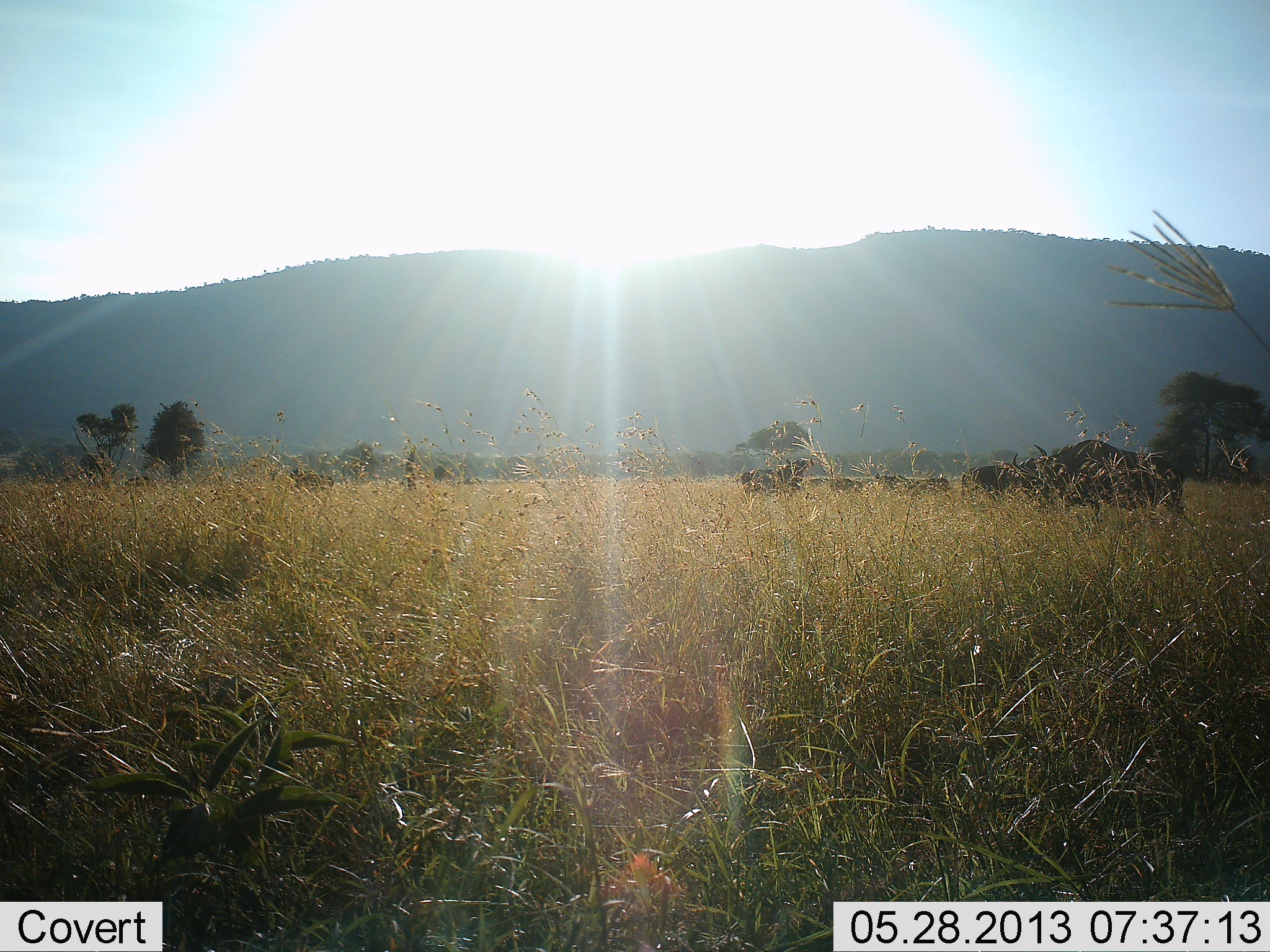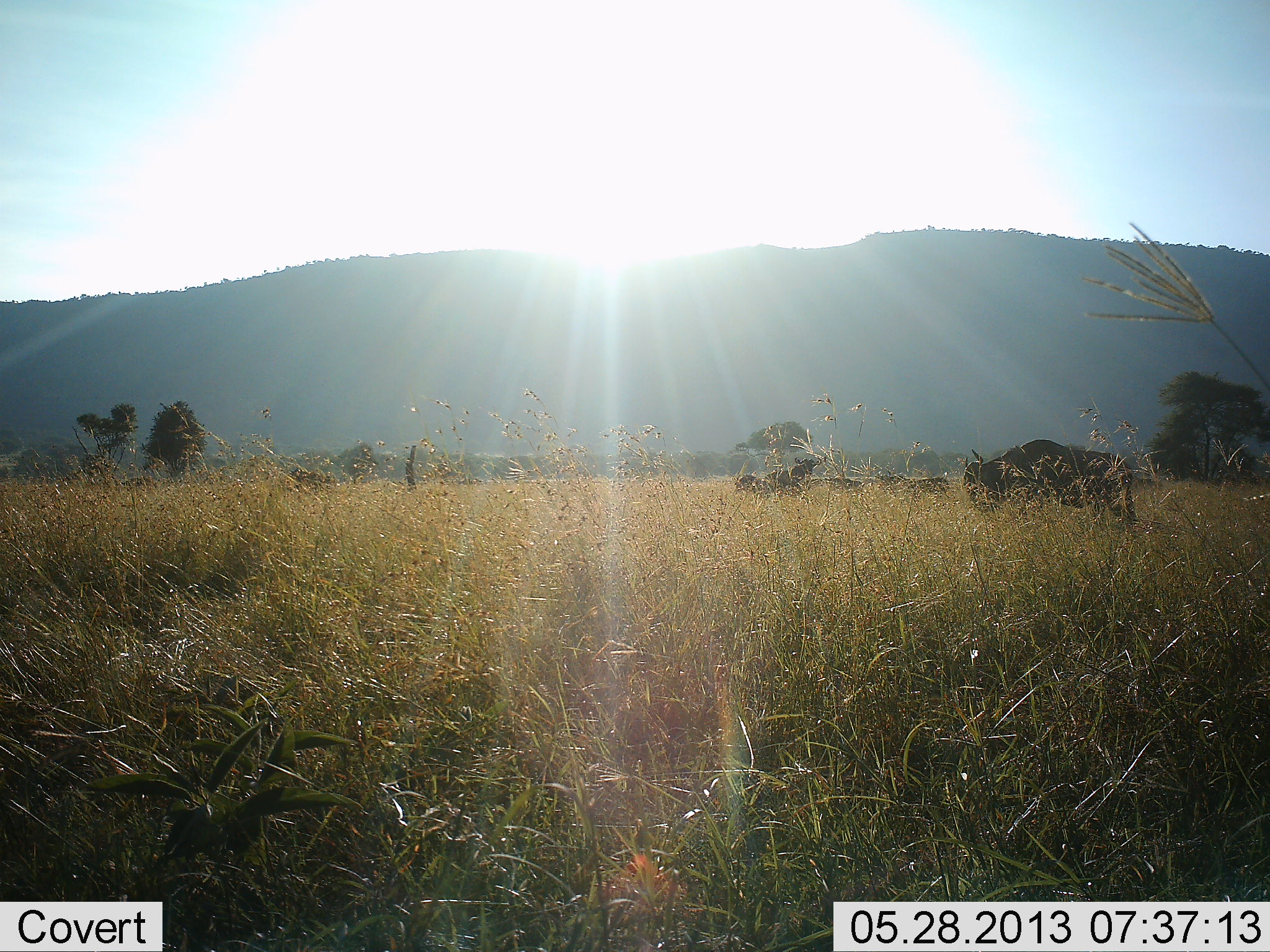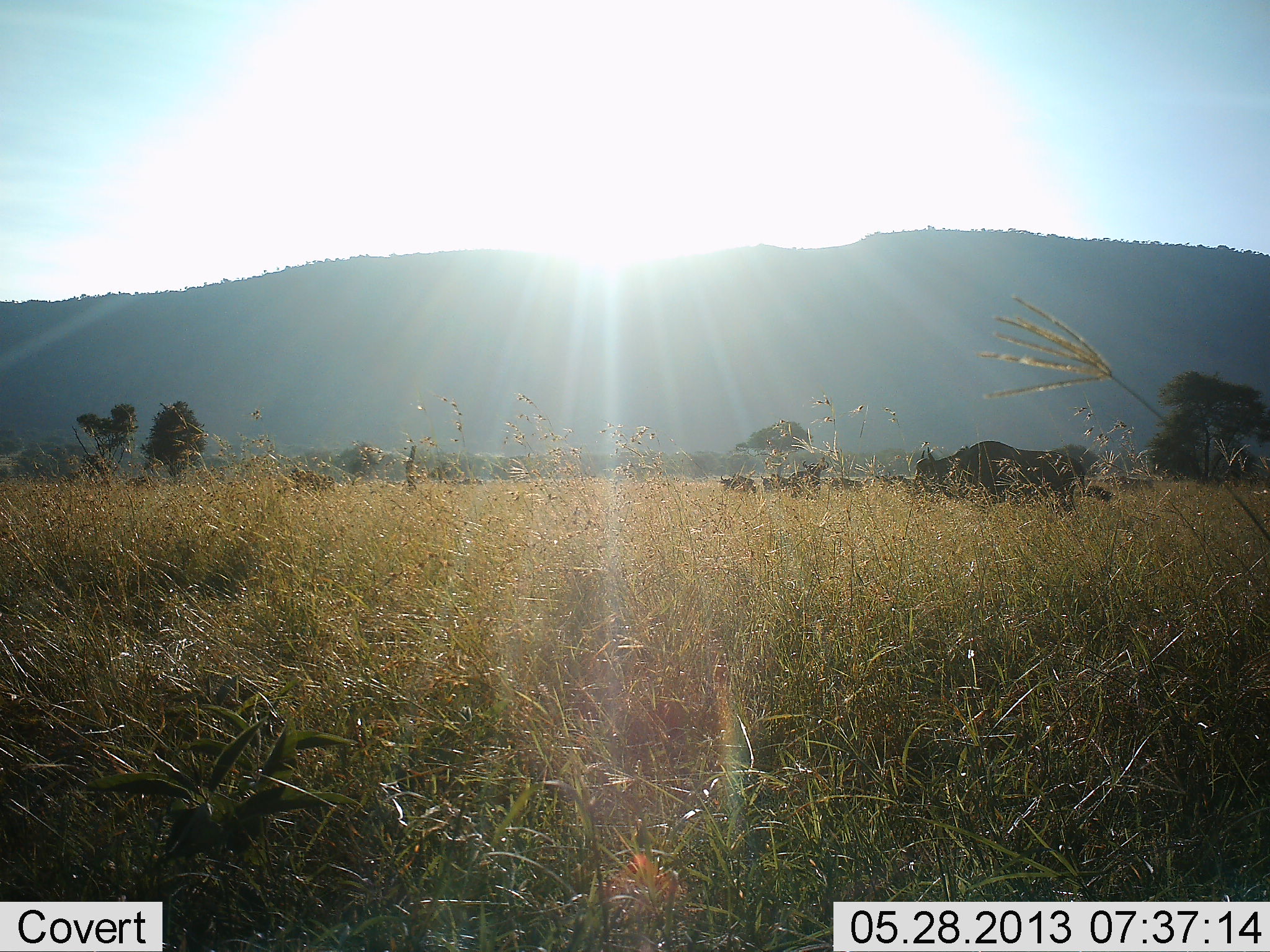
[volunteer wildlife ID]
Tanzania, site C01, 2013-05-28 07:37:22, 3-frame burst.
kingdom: Animalia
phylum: Chordata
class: Mammalia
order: Artiodactyla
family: Bovidae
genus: Connochaetes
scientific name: Connochaetes taurinus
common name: blue wildebeest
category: wildebeest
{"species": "wildebeest (blue wildebeest) (Connochaetes taurinus)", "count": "5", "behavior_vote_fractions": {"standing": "60%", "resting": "0%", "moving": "80%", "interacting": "0%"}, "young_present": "0%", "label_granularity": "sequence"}